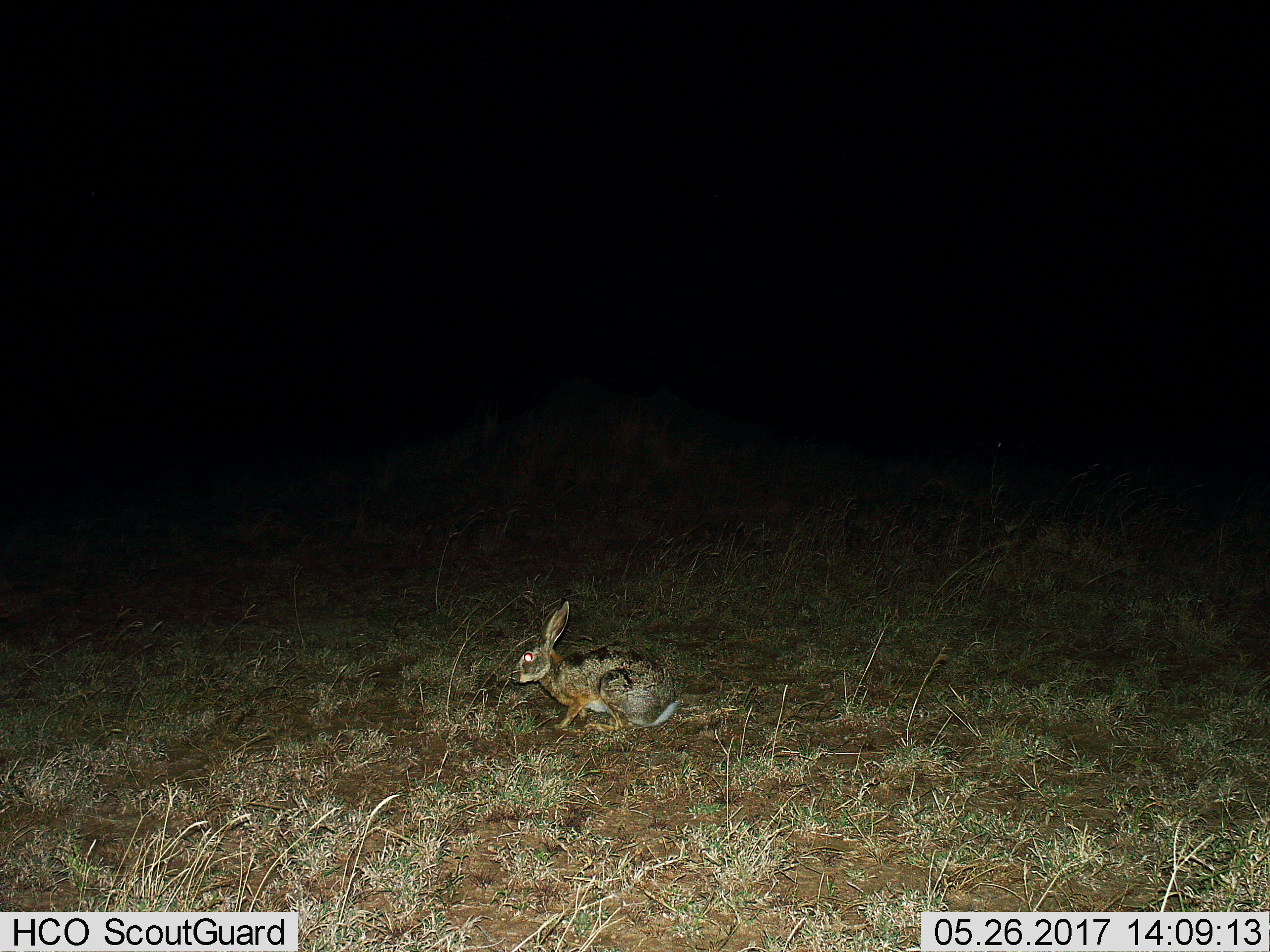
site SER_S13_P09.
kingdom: Animalia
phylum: Chordata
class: Mammalia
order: Lagomorpha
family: Leporidae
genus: Lepus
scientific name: Lepus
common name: hare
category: hareunknown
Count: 1.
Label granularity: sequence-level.